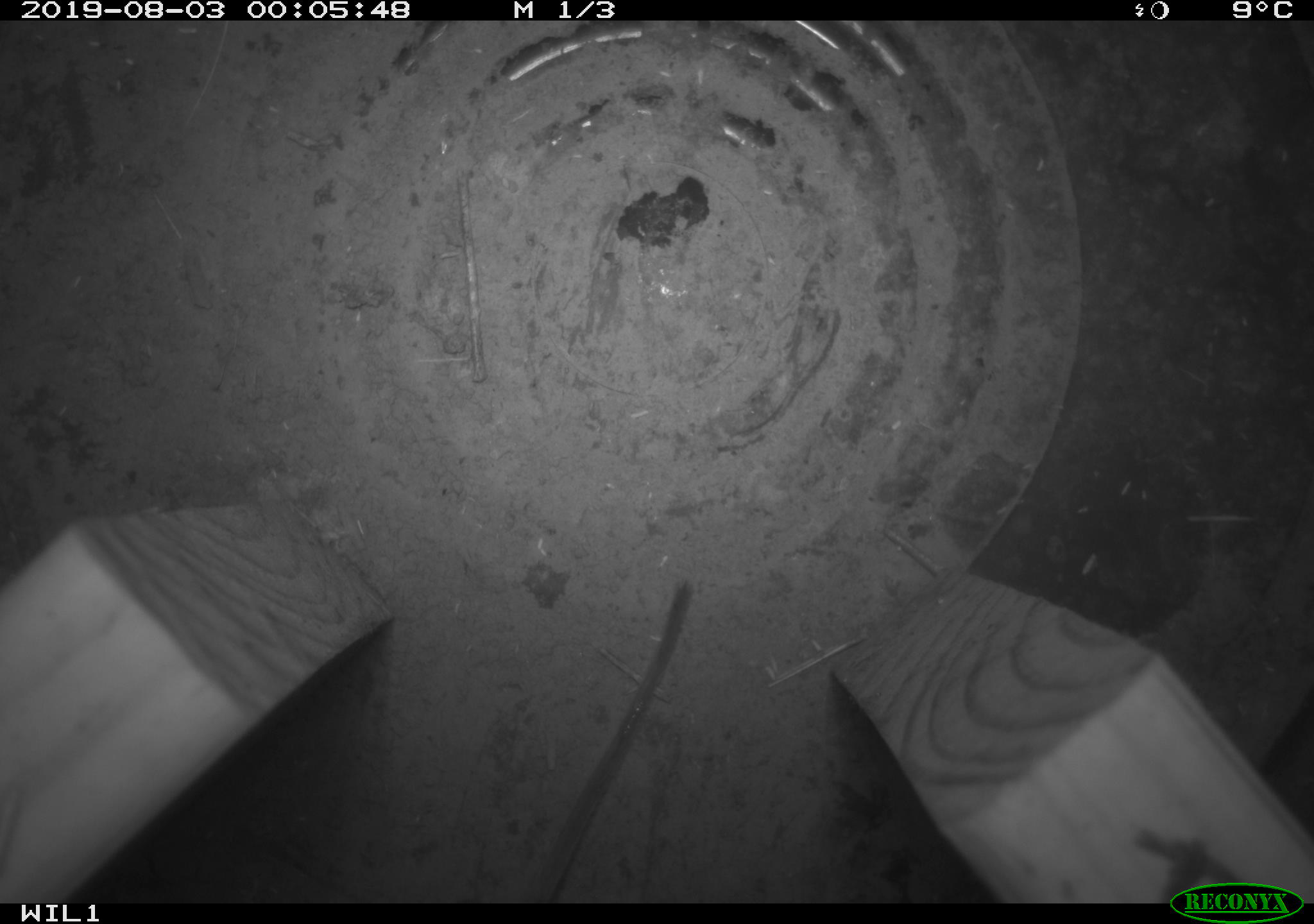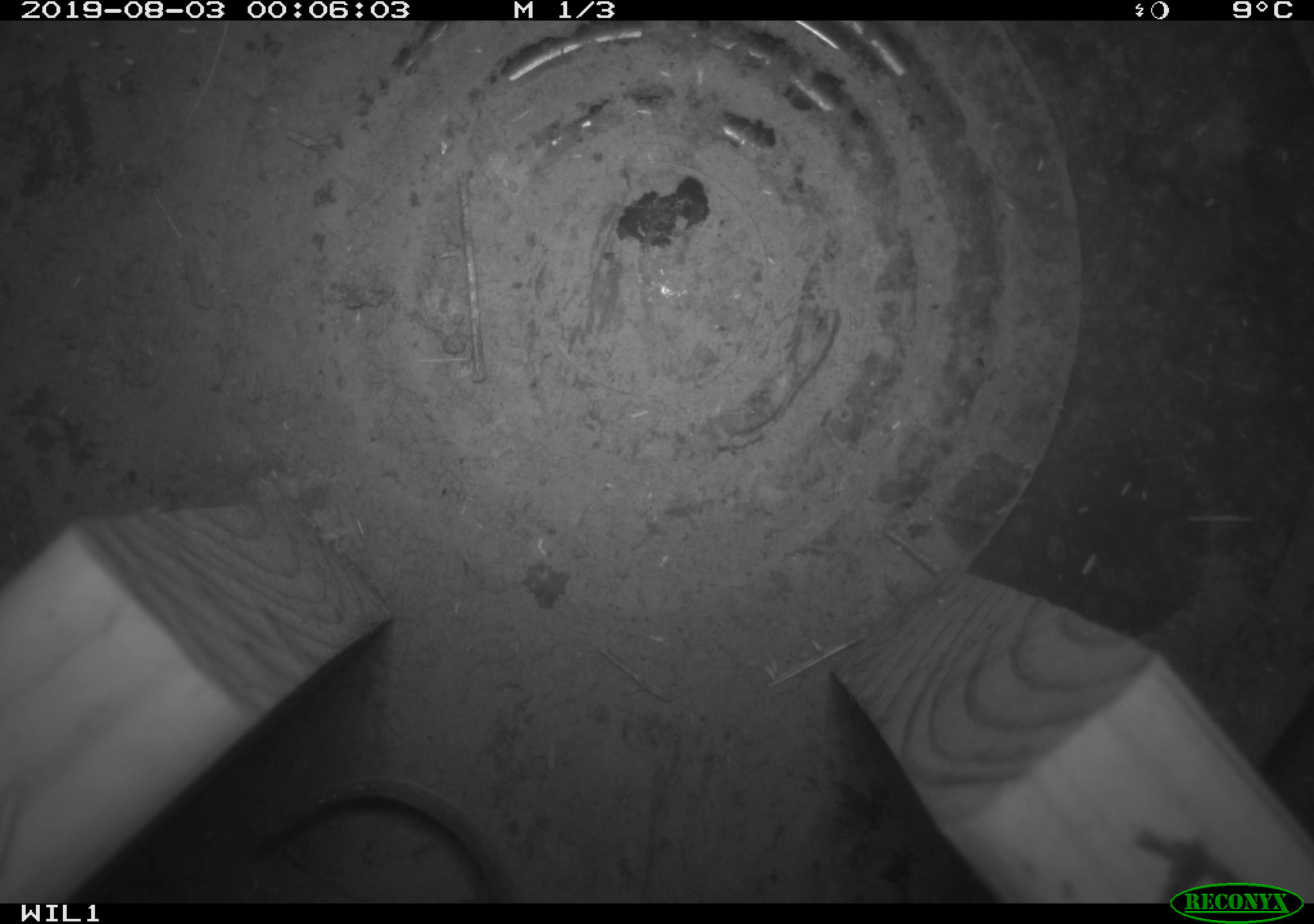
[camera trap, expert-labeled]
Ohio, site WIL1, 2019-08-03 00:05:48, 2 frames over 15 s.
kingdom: Animalia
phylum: Chordata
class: Mammalia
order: Rodentia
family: Cricetidae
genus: Peromyscus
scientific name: Peromyscus leucopus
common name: white-footed mouse